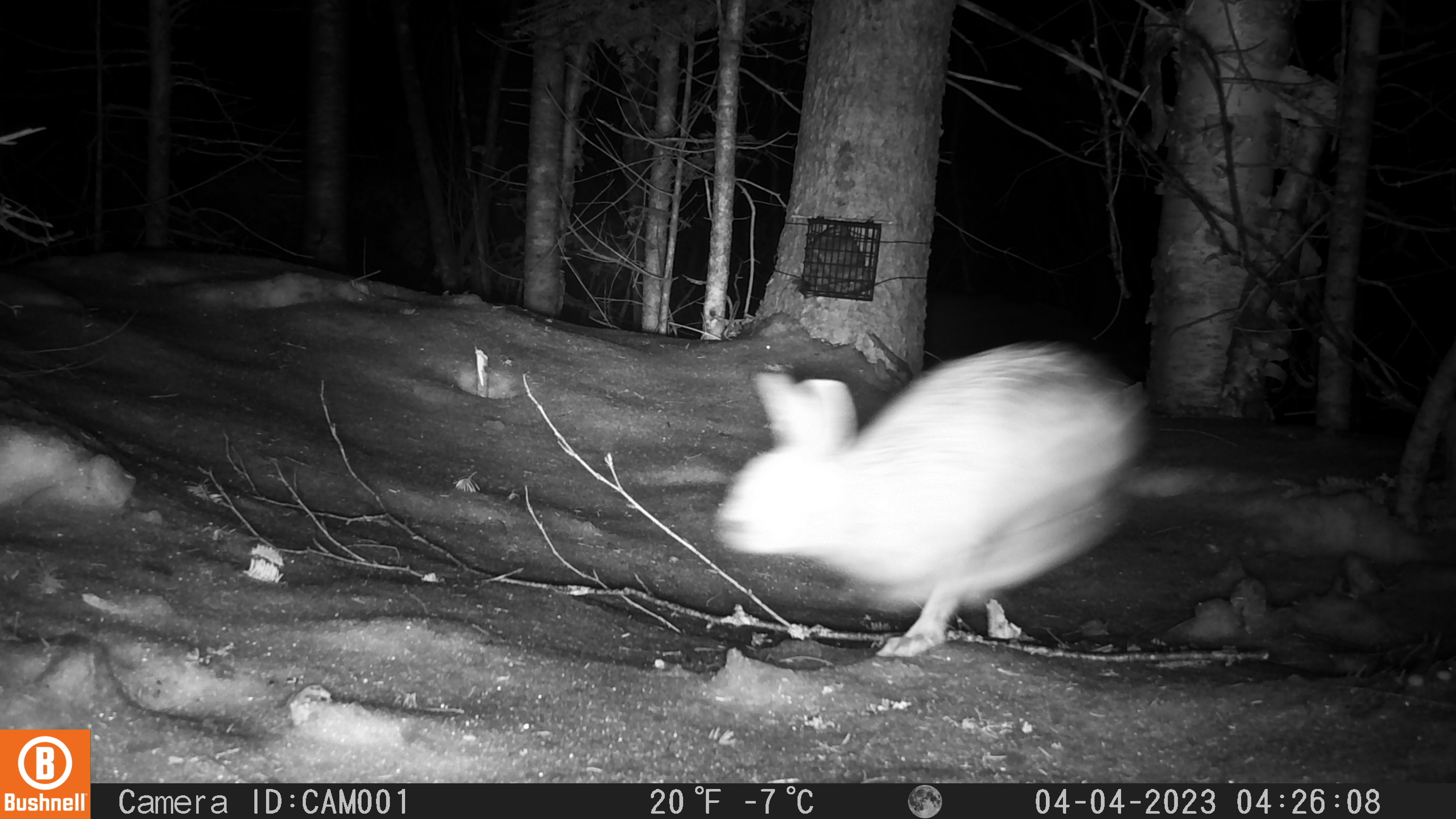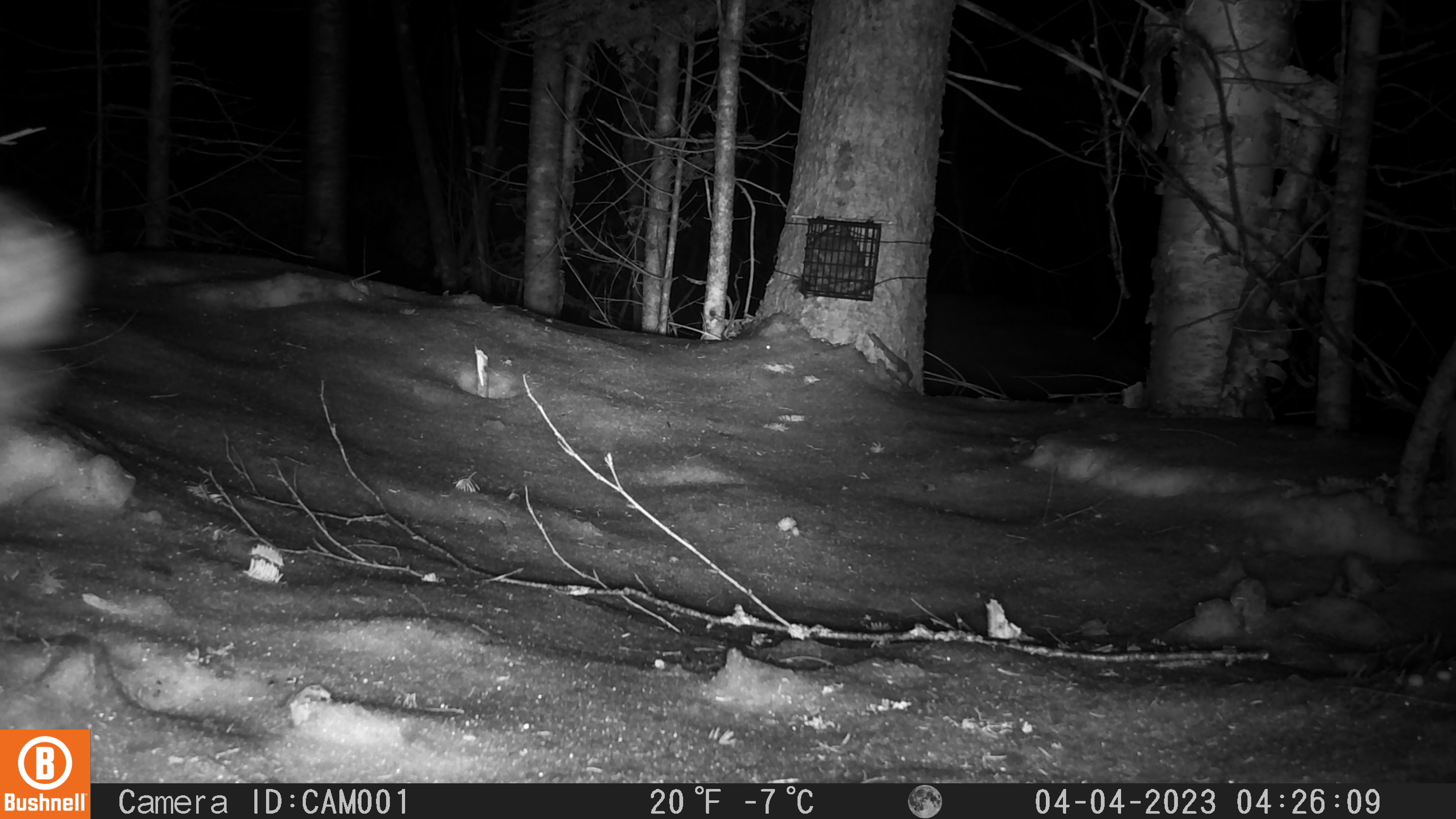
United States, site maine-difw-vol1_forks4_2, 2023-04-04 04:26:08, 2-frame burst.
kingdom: Animalia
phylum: Chordata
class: Mammalia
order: Lagomorpha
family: Leporidae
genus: Lepus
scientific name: Lepus americanus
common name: snowshoe hare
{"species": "snowshoe hare (Lepus americanus)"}